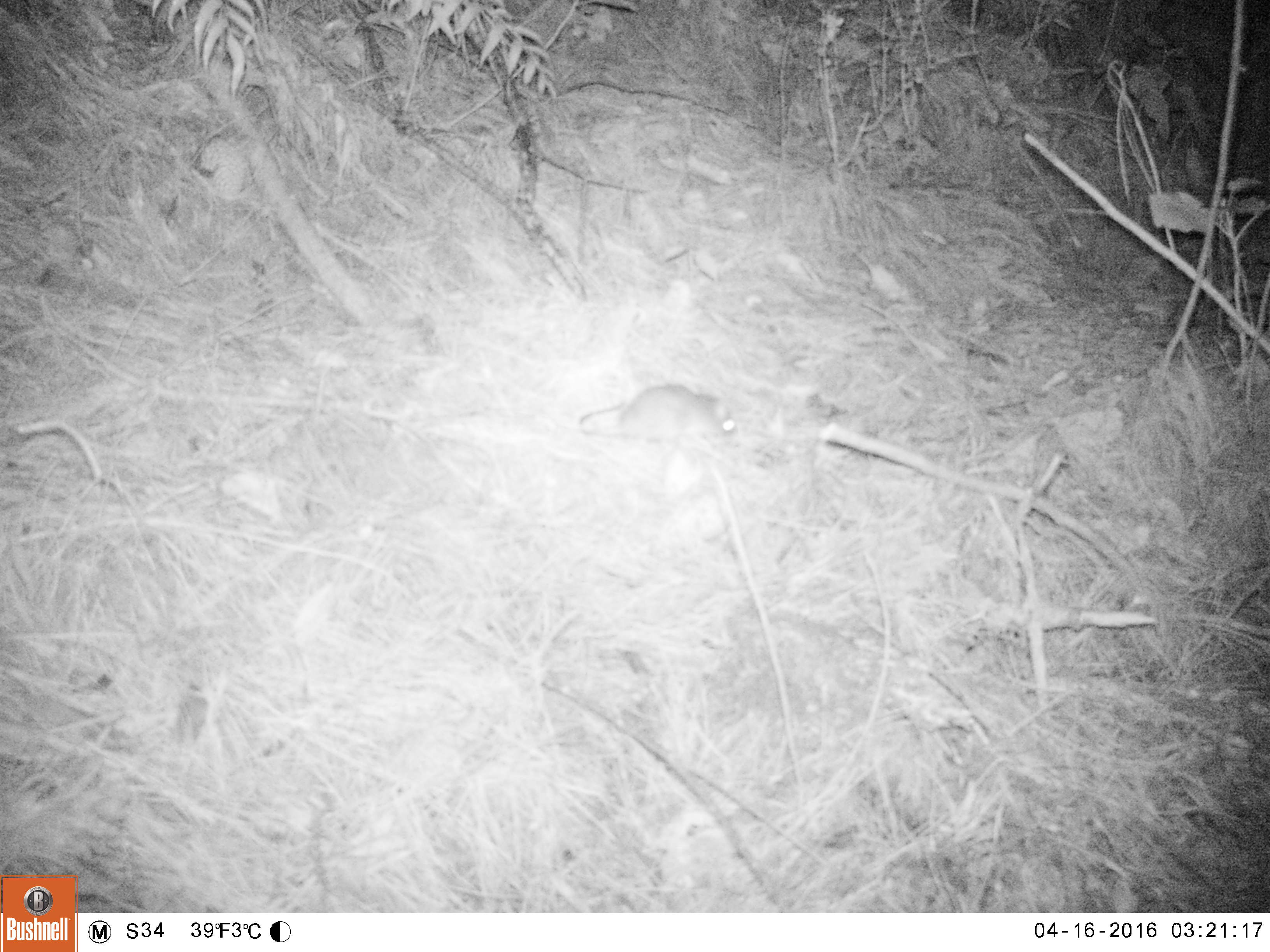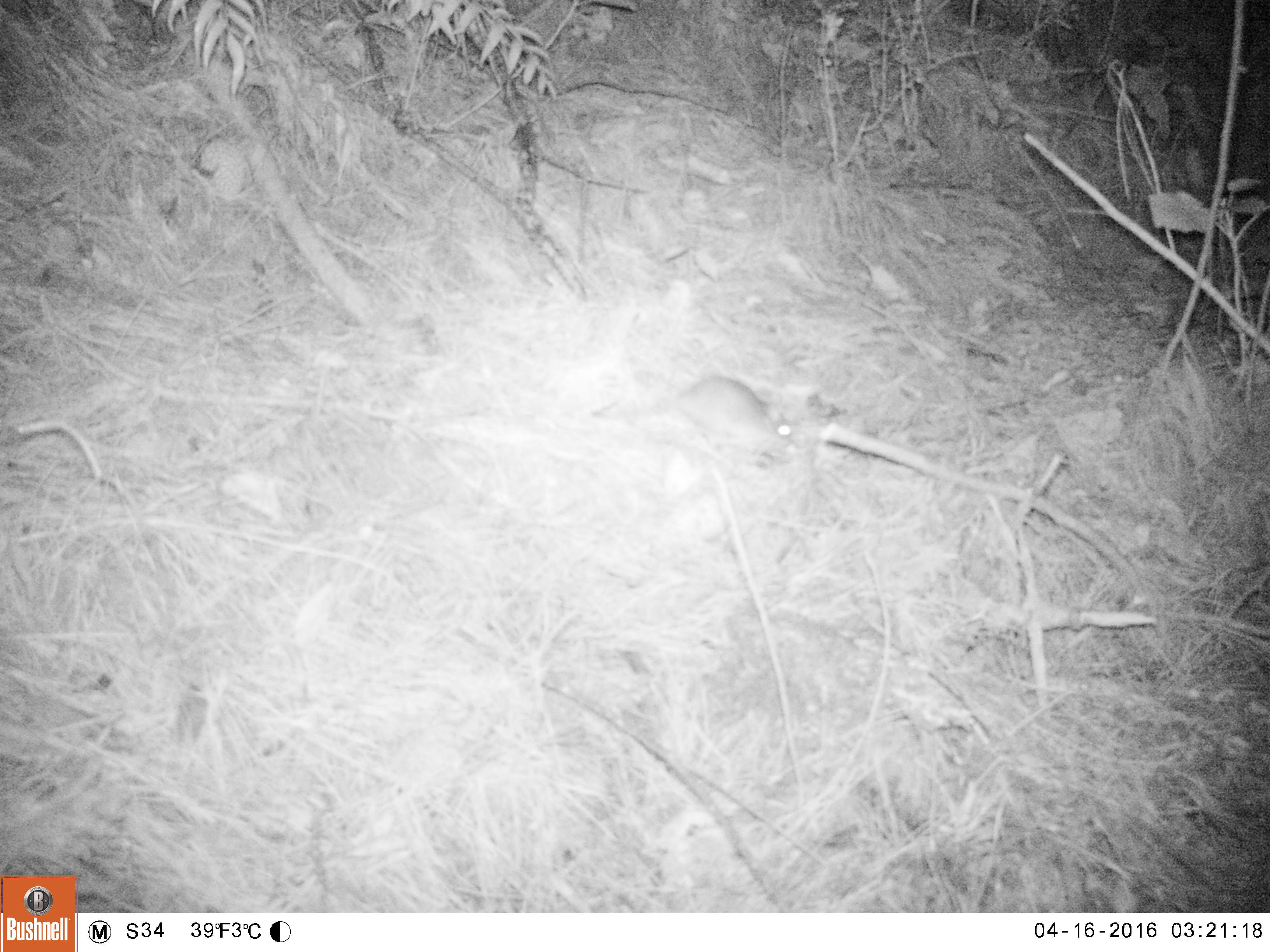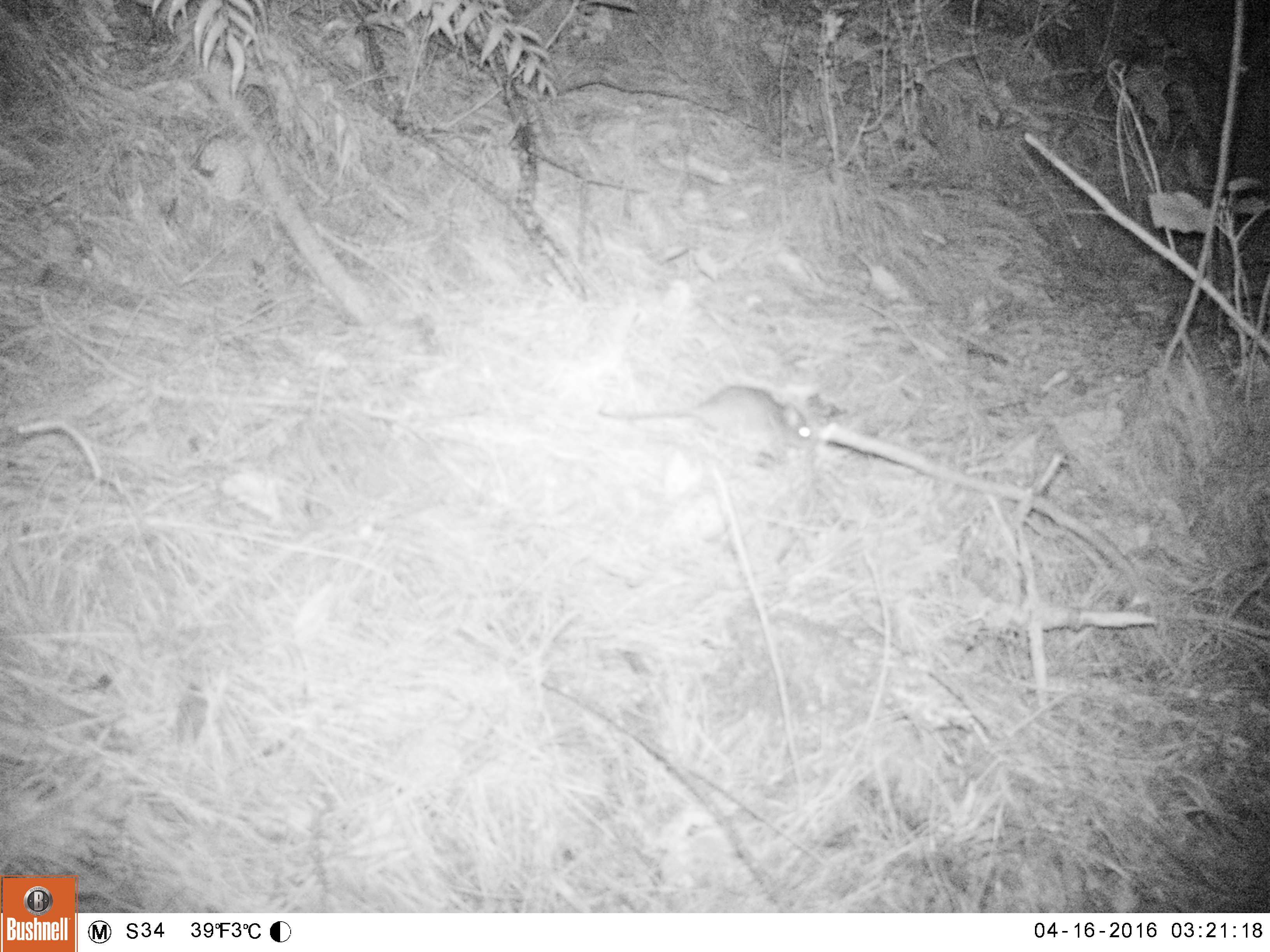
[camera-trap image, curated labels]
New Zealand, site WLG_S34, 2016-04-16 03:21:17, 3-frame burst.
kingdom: Animalia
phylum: Chordata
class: Mammalia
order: Rodentia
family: Muridae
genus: Rattus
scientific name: Rattus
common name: rat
Rat (Rattus).